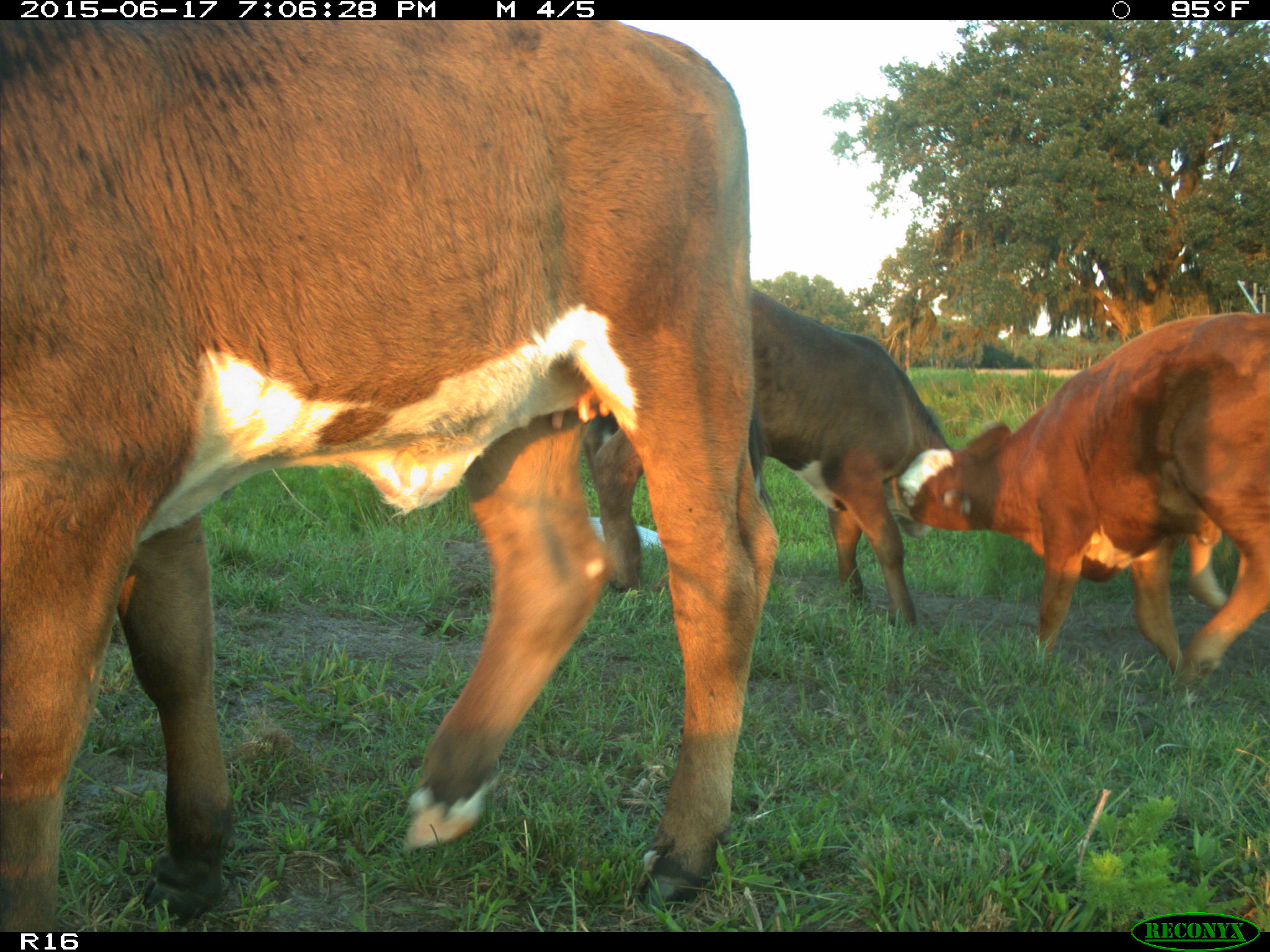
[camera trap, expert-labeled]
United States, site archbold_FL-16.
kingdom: Animalia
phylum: Chordata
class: Mammalia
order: Artiodactyla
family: Bovidae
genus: Bos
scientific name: Bos taurus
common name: domestic cow